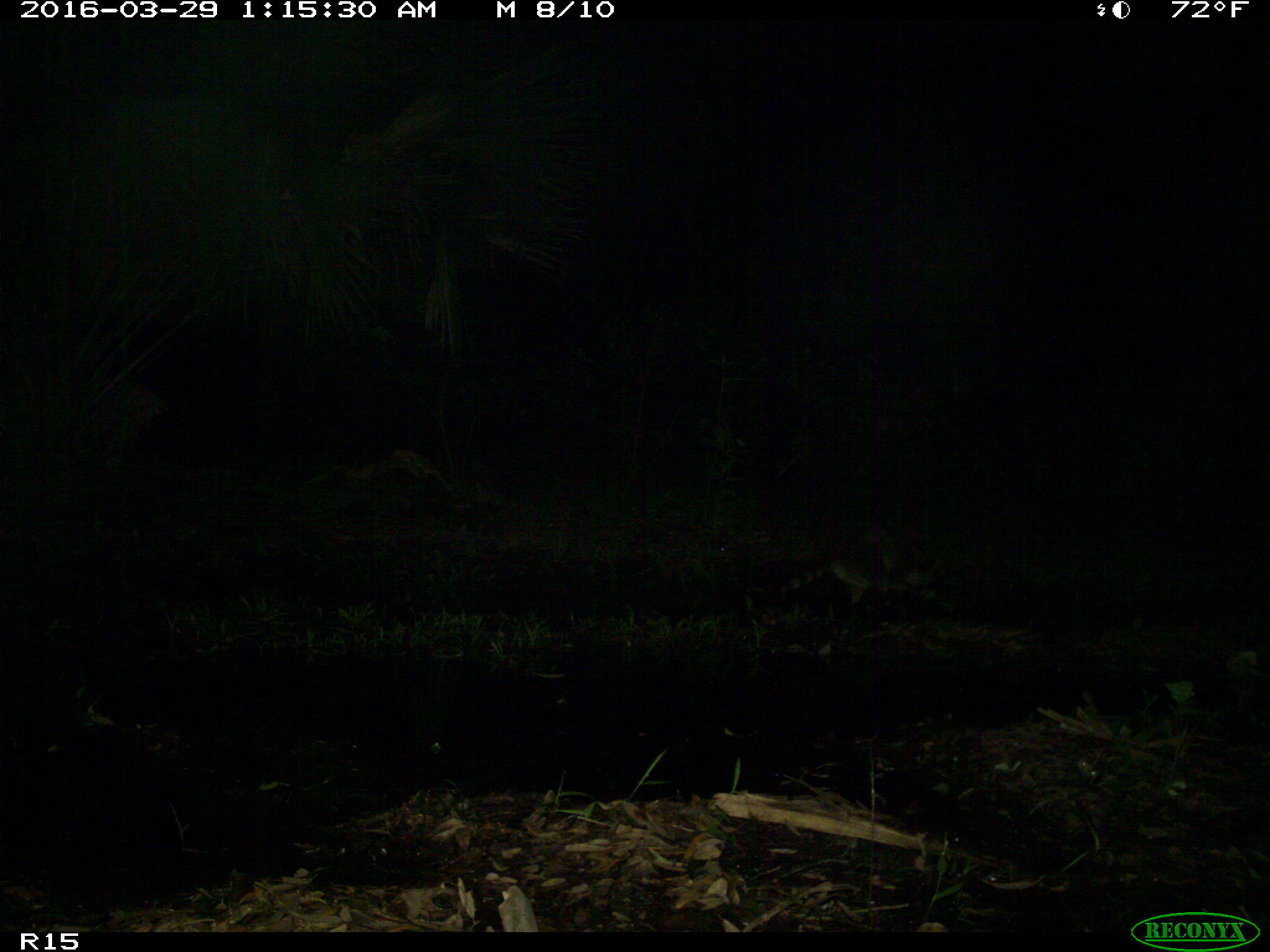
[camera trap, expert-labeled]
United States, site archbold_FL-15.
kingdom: Animalia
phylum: Chordata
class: Mammalia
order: Carnivora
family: Procyonidae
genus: Procyon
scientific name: Procyon lotor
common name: common raccoon